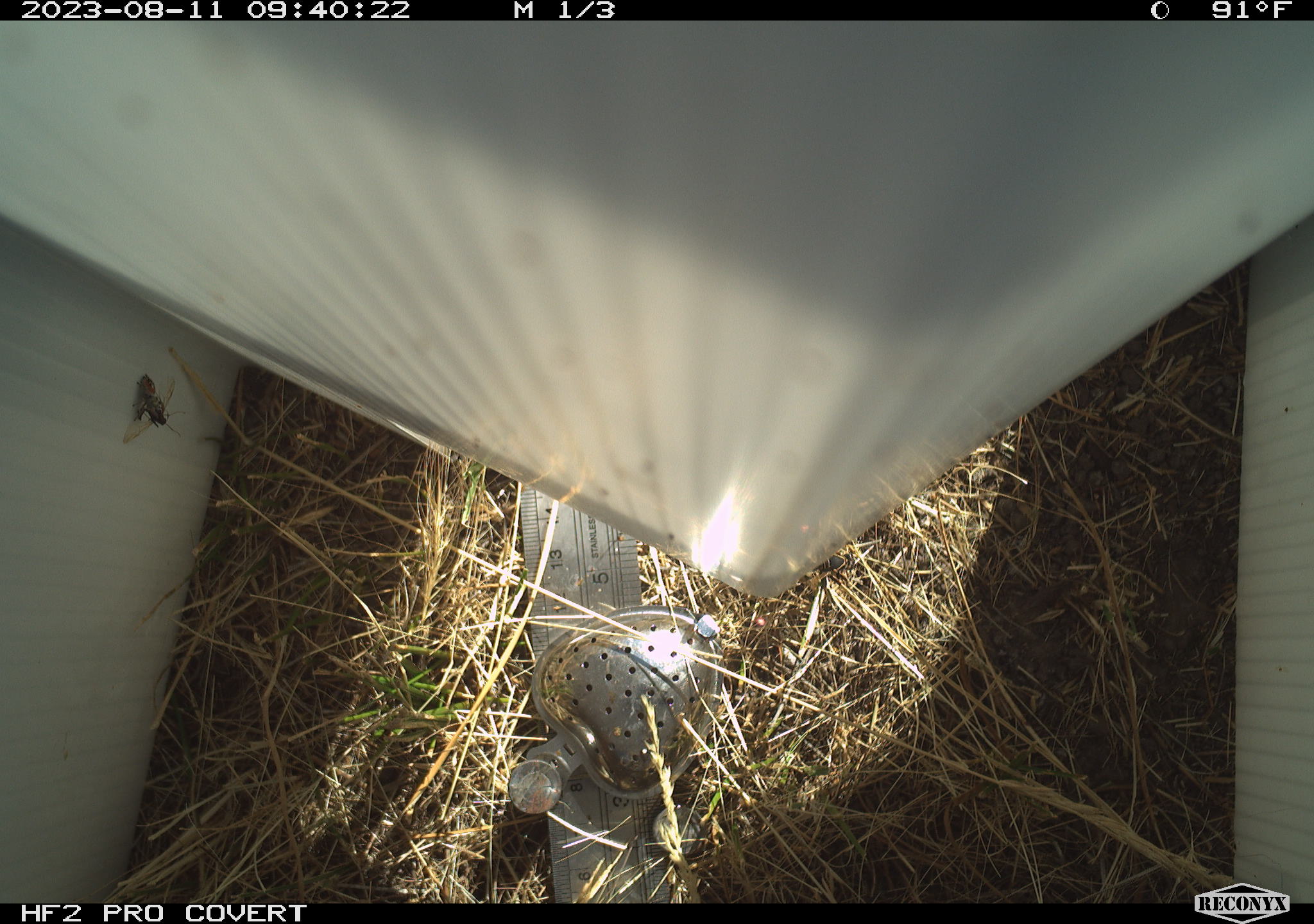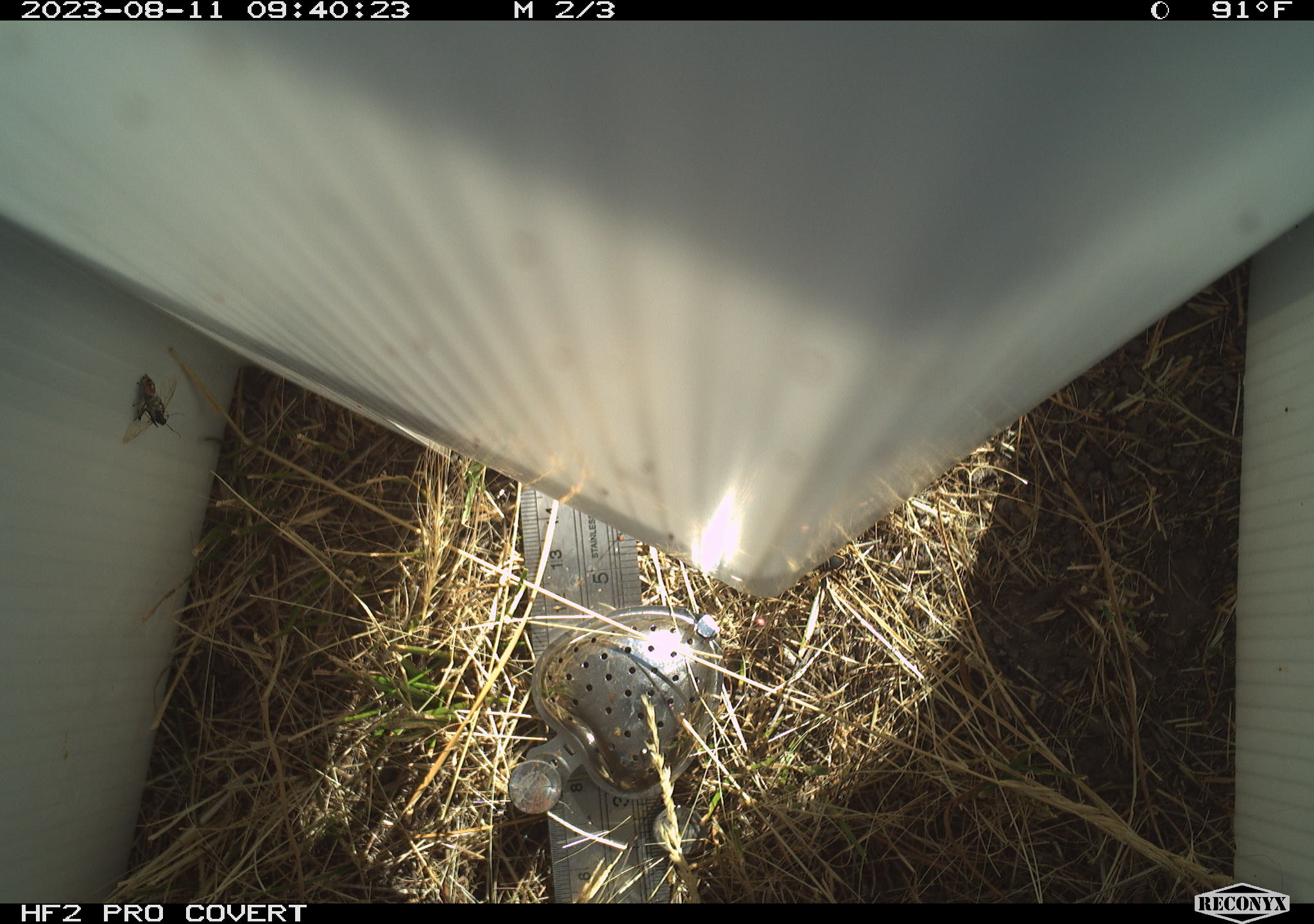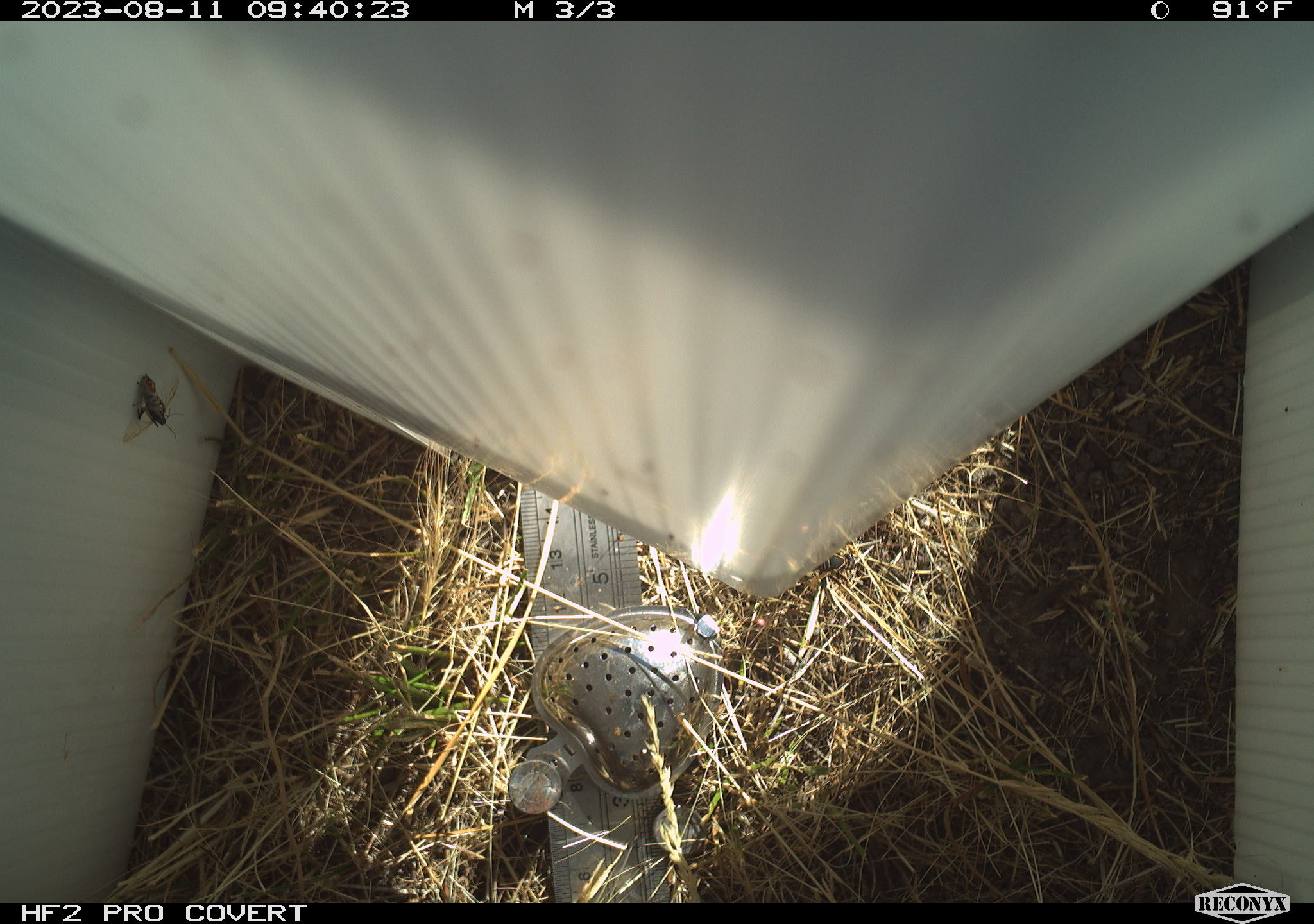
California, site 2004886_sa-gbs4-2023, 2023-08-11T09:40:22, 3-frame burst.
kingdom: Animalia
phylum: Arthropoda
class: Insecta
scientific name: Insecta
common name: insect